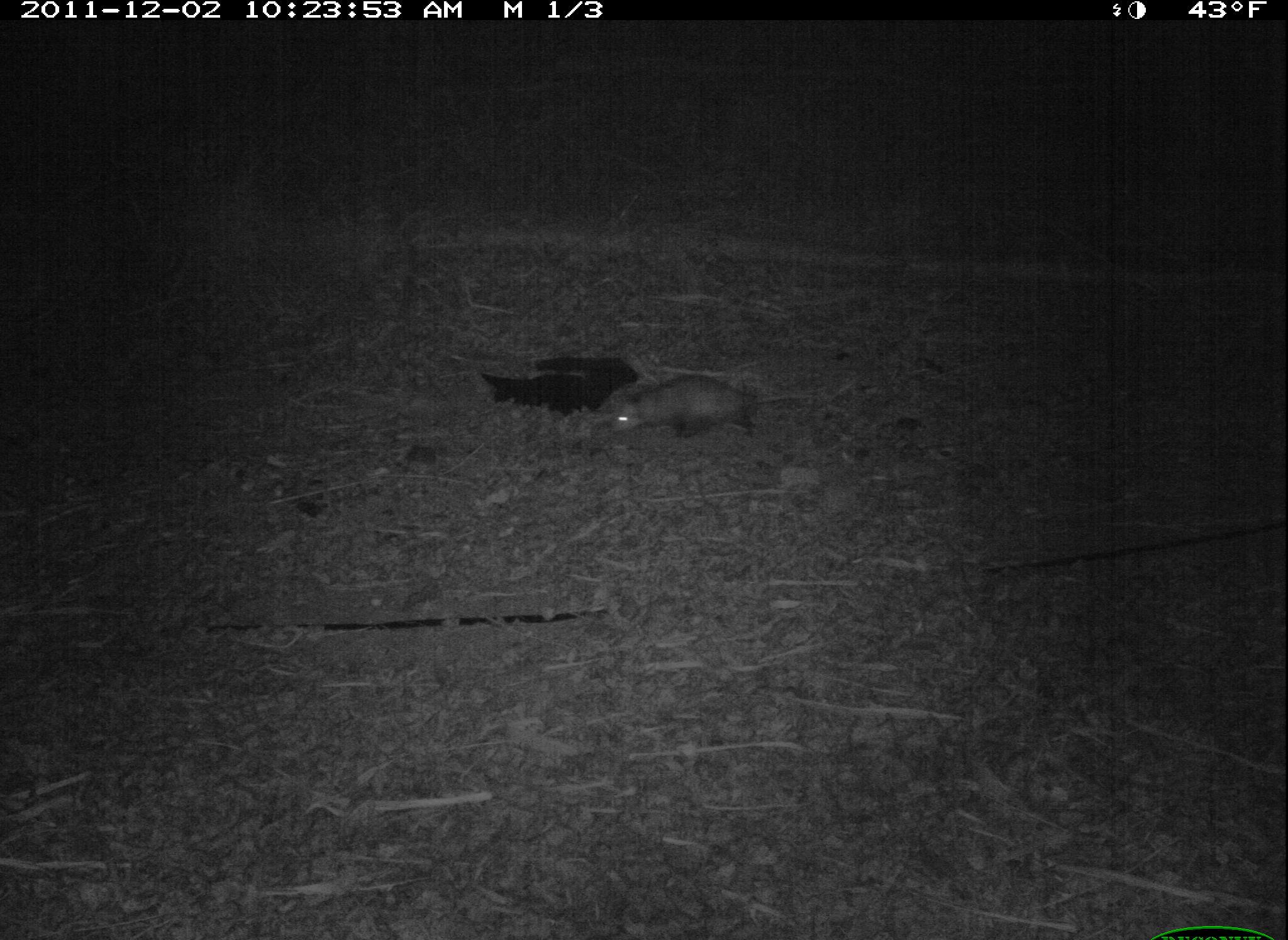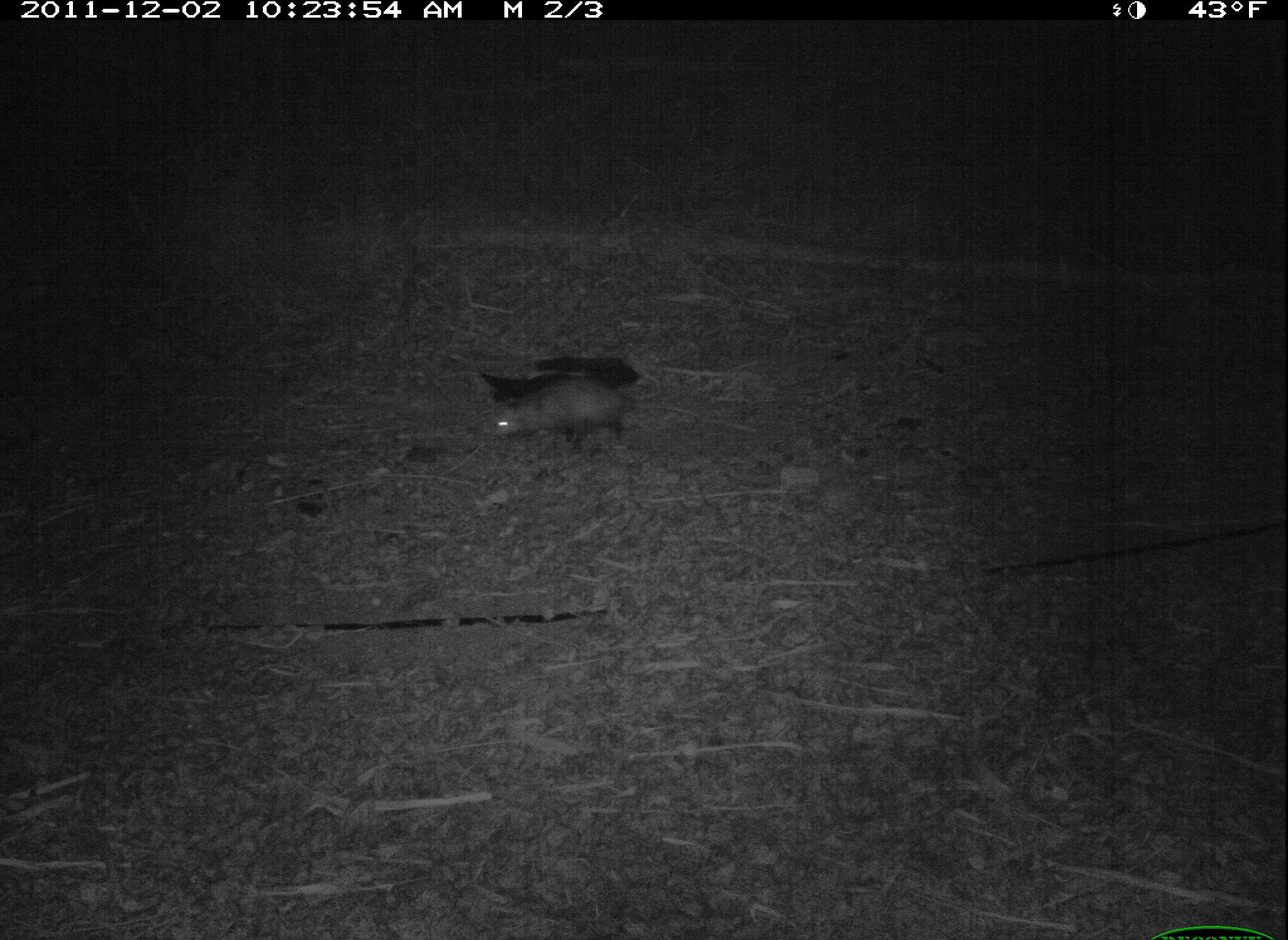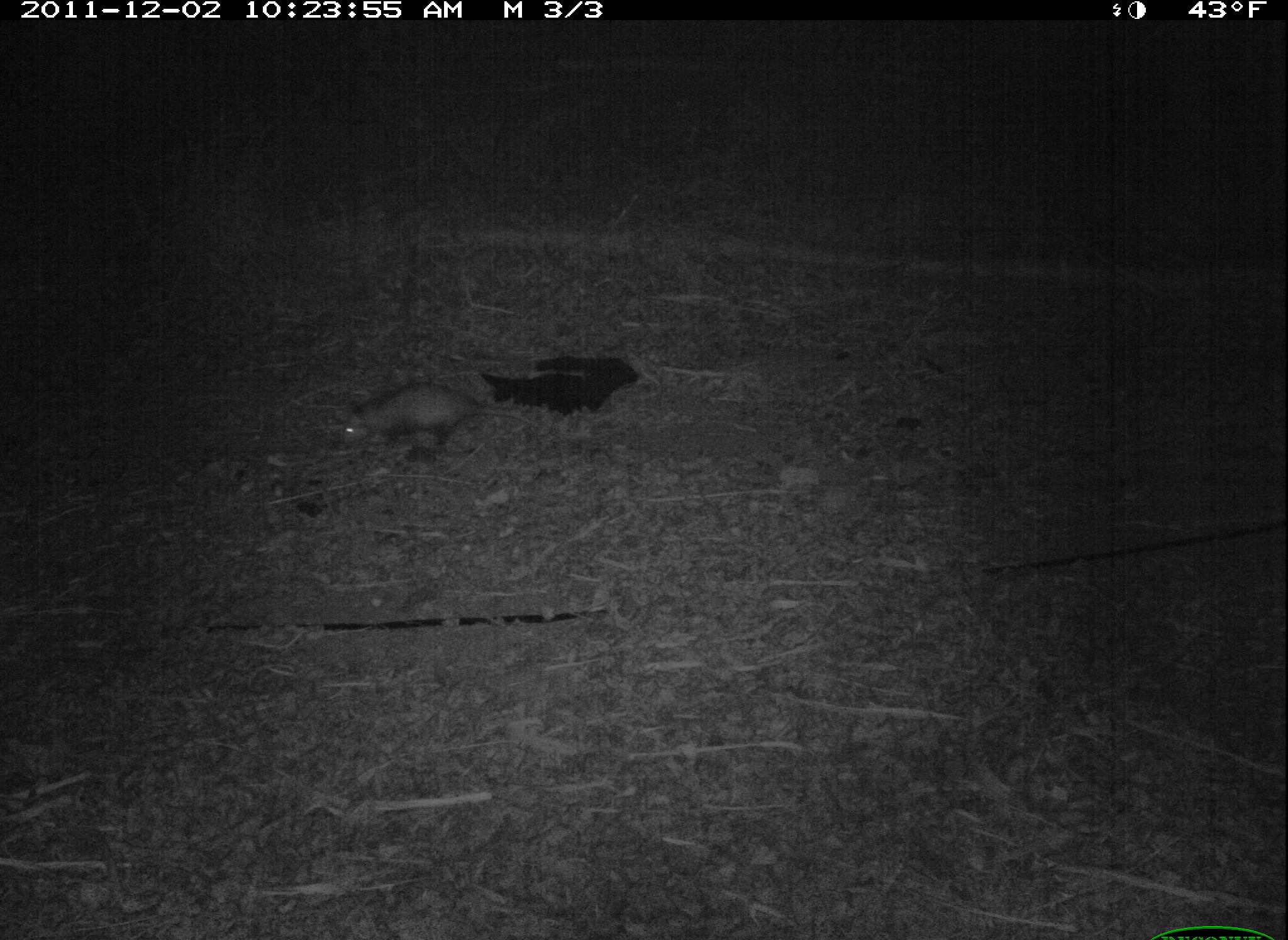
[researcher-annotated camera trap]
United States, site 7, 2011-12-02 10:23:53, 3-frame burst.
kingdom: Animalia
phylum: Chordata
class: Mammalia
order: Didelphimorphia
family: Didelphidae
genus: Didelphis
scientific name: Didelphis virginiana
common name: virginia opossum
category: opossum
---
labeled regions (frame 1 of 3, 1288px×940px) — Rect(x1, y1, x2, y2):
opossum: Rect(601, 369, 792, 446)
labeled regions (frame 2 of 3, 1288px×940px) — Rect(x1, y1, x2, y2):
opossum: Rect(486, 361, 652, 457)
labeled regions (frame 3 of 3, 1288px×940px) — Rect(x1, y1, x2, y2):
opossum: Rect(327, 379, 547, 469)